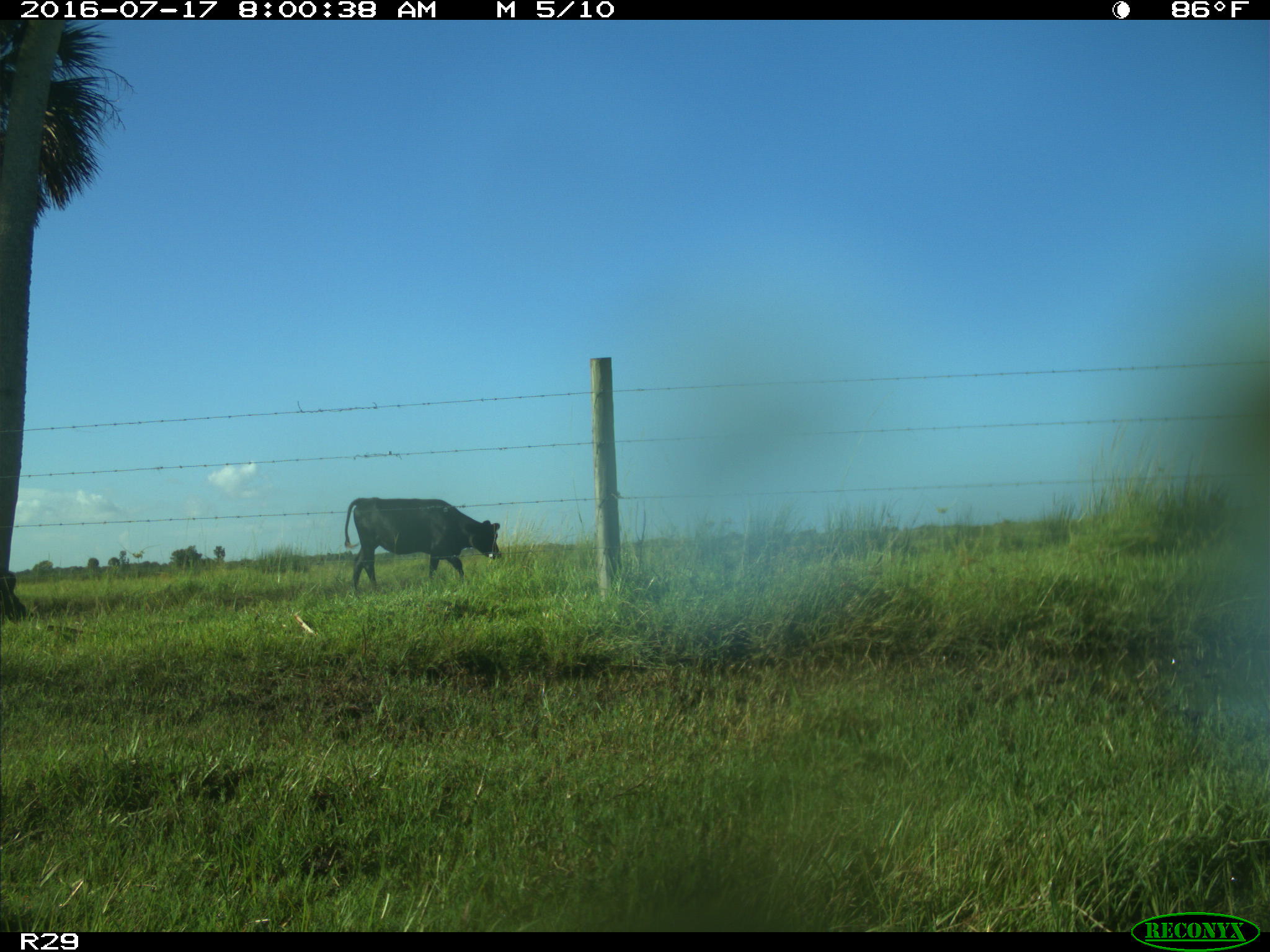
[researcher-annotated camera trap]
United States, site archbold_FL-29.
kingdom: Animalia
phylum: Chordata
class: Mammalia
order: Artiodactyla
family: Bovidae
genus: Bos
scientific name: Bos taurus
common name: domestic cow